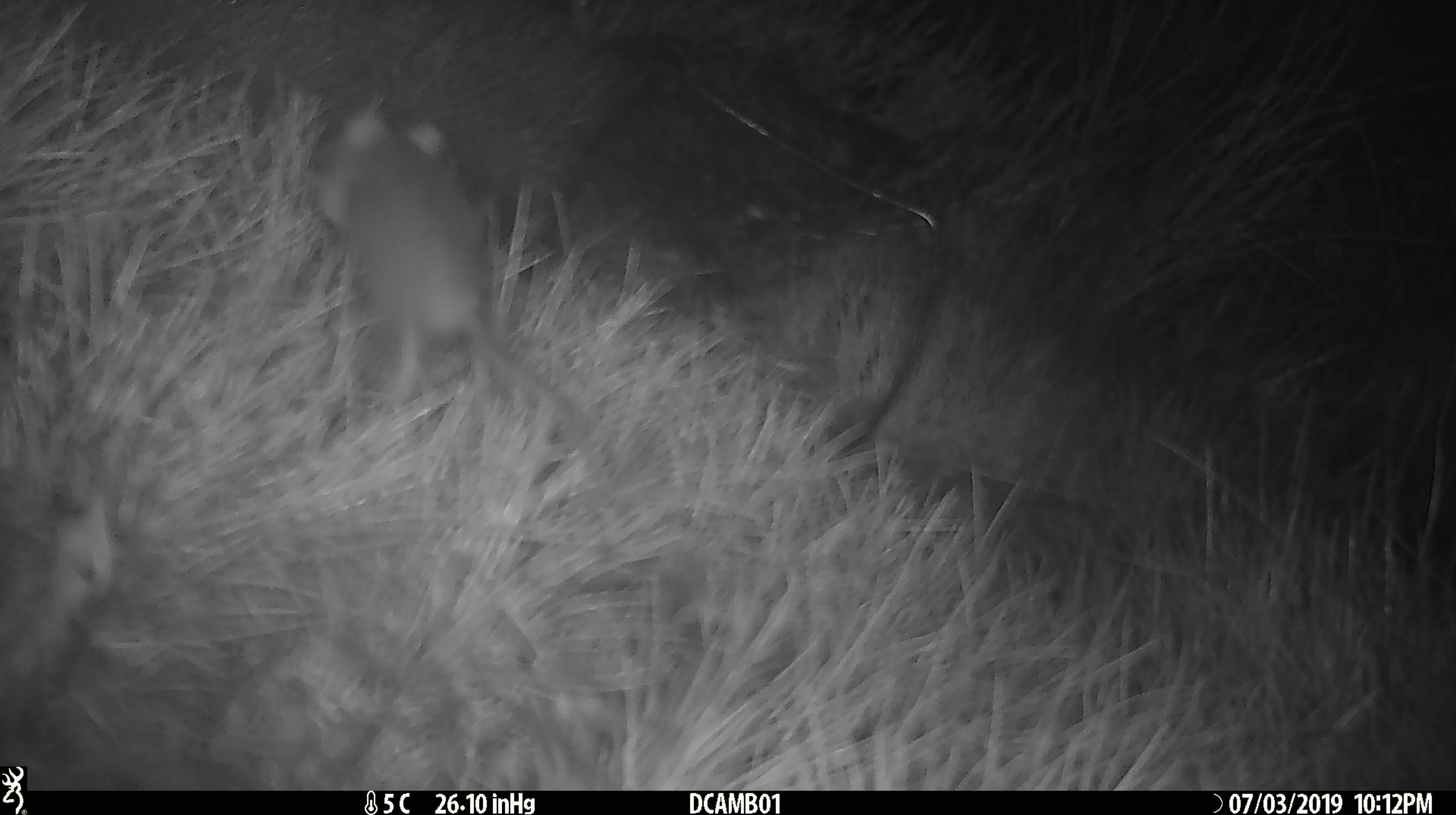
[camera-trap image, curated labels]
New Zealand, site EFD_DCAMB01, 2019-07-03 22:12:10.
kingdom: Animalia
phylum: Chordata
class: Mammalia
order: Rodentia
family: Muridae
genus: Mus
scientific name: Mus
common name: mouse